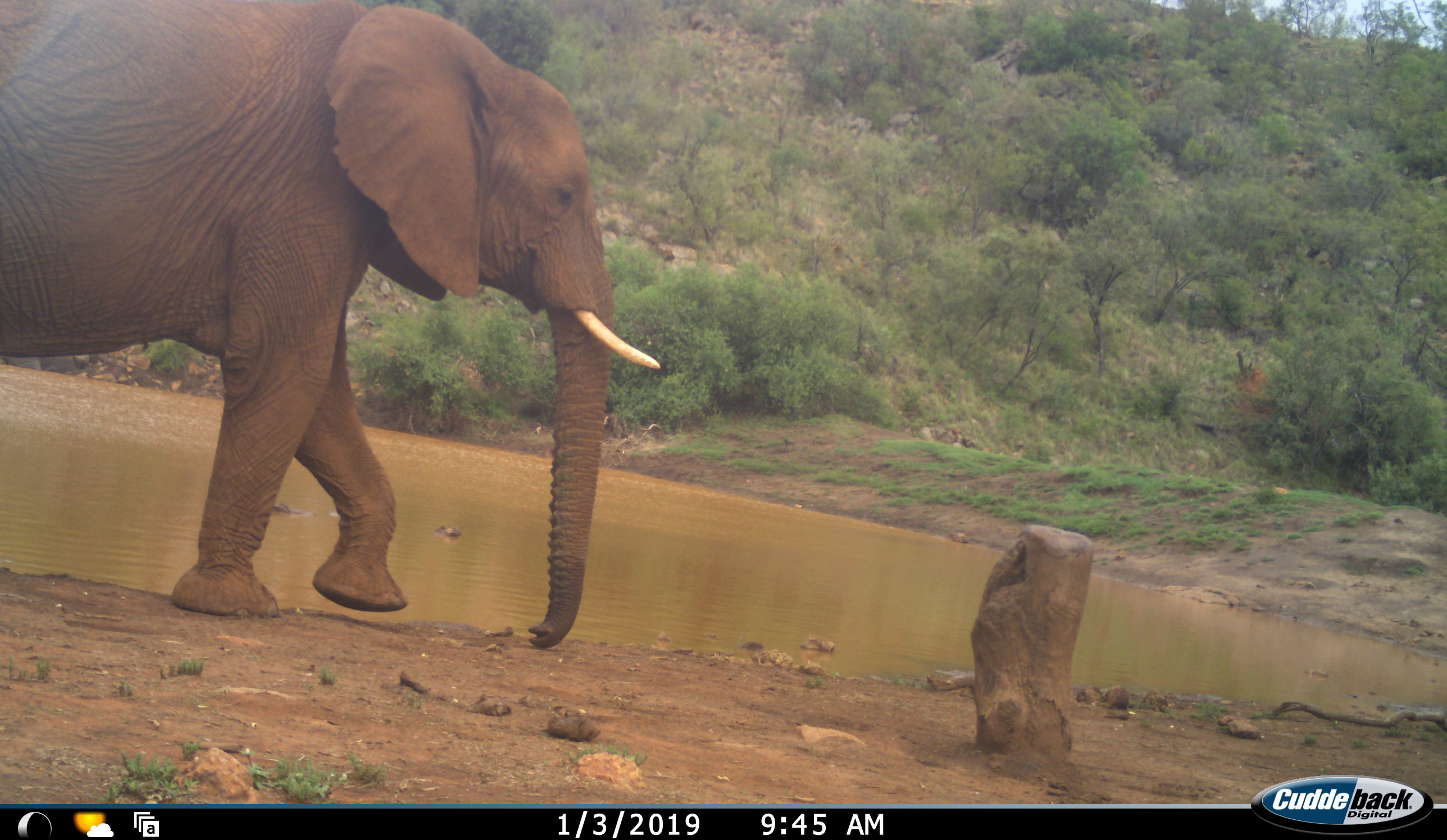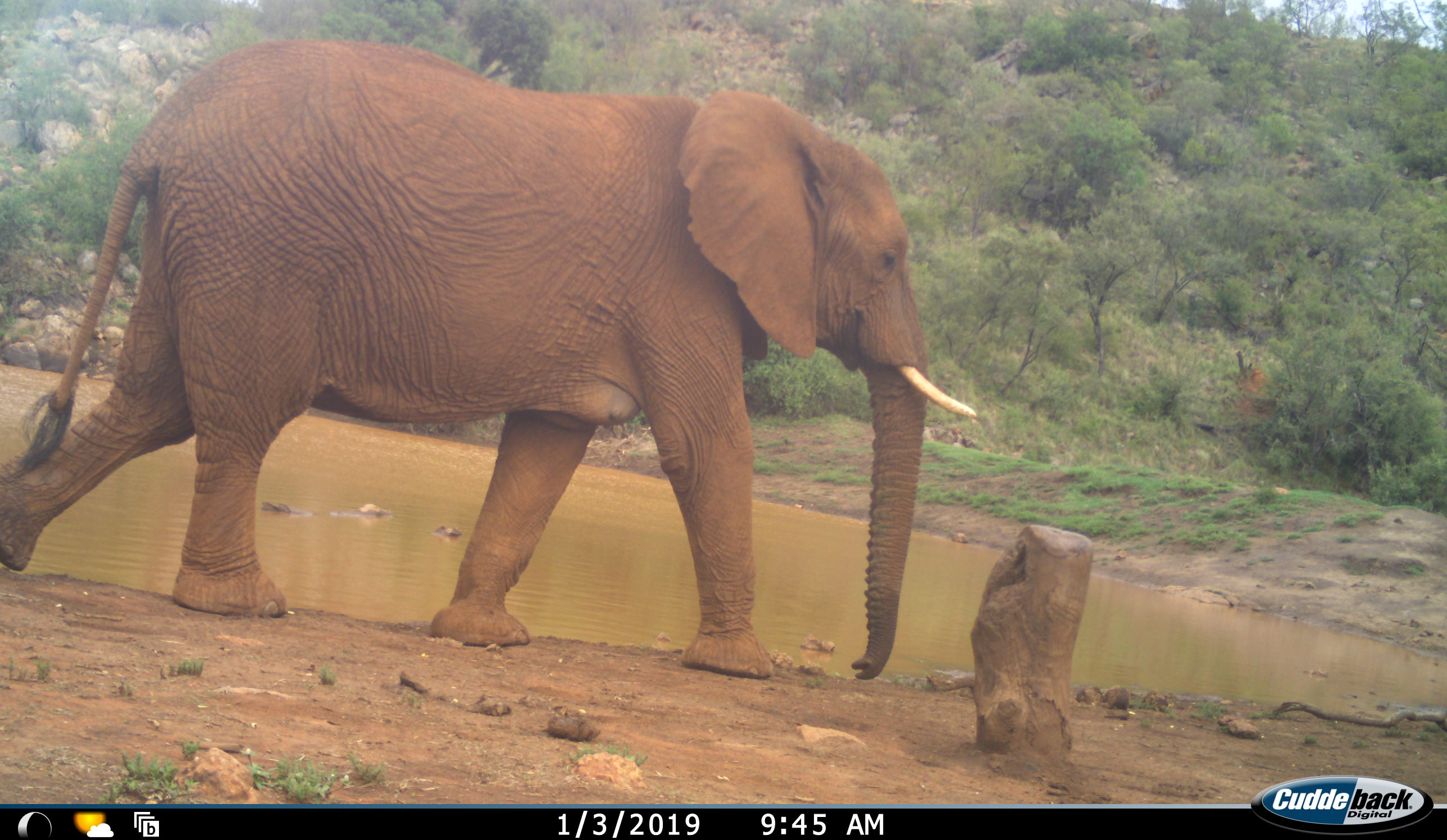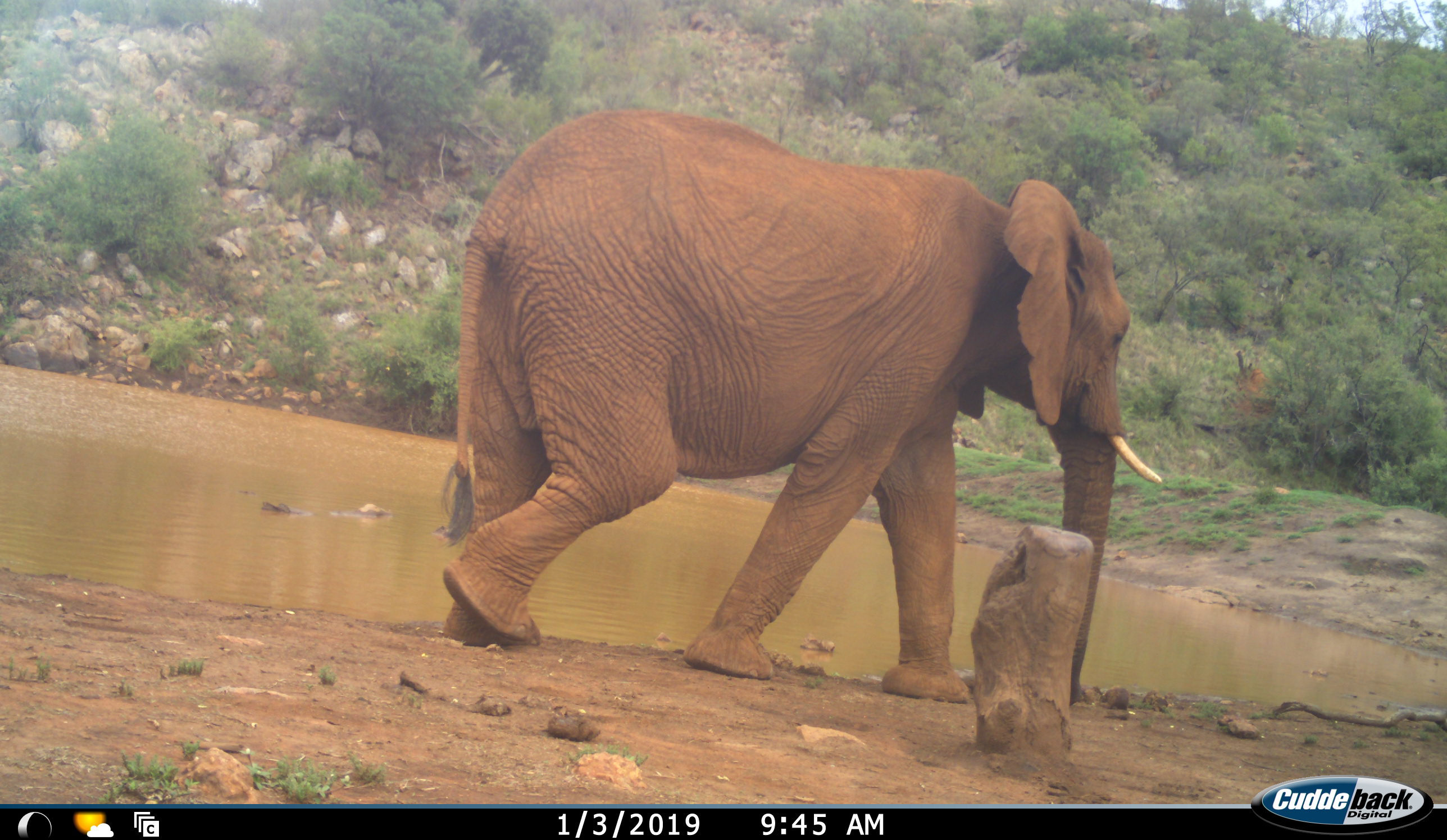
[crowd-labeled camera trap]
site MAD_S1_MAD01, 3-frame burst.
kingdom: Animalia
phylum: Chordata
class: Mammalia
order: Proboscidea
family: Elephantidae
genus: Loxodonta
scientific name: Loxodonta africana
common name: african bush elephant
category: elephant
Elephant (african bush elephant) (Loxodonta africana), count 1. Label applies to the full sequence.